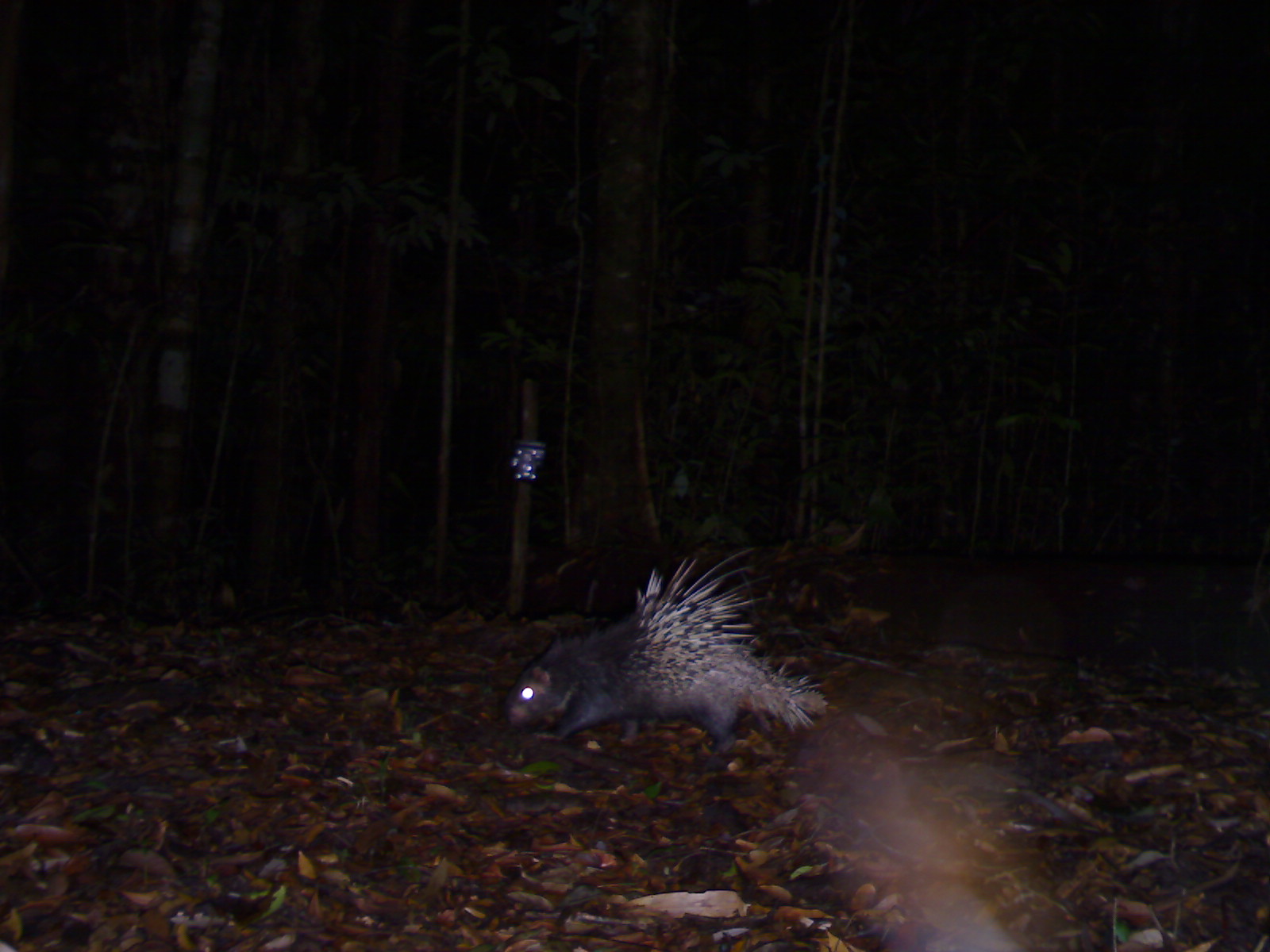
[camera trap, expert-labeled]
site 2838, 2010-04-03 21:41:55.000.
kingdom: Animalia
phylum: Chordata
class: Mammalia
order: Rodentia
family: Hystricidae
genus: Hystrix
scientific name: Hystrix brachyura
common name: east asian porcupine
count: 1